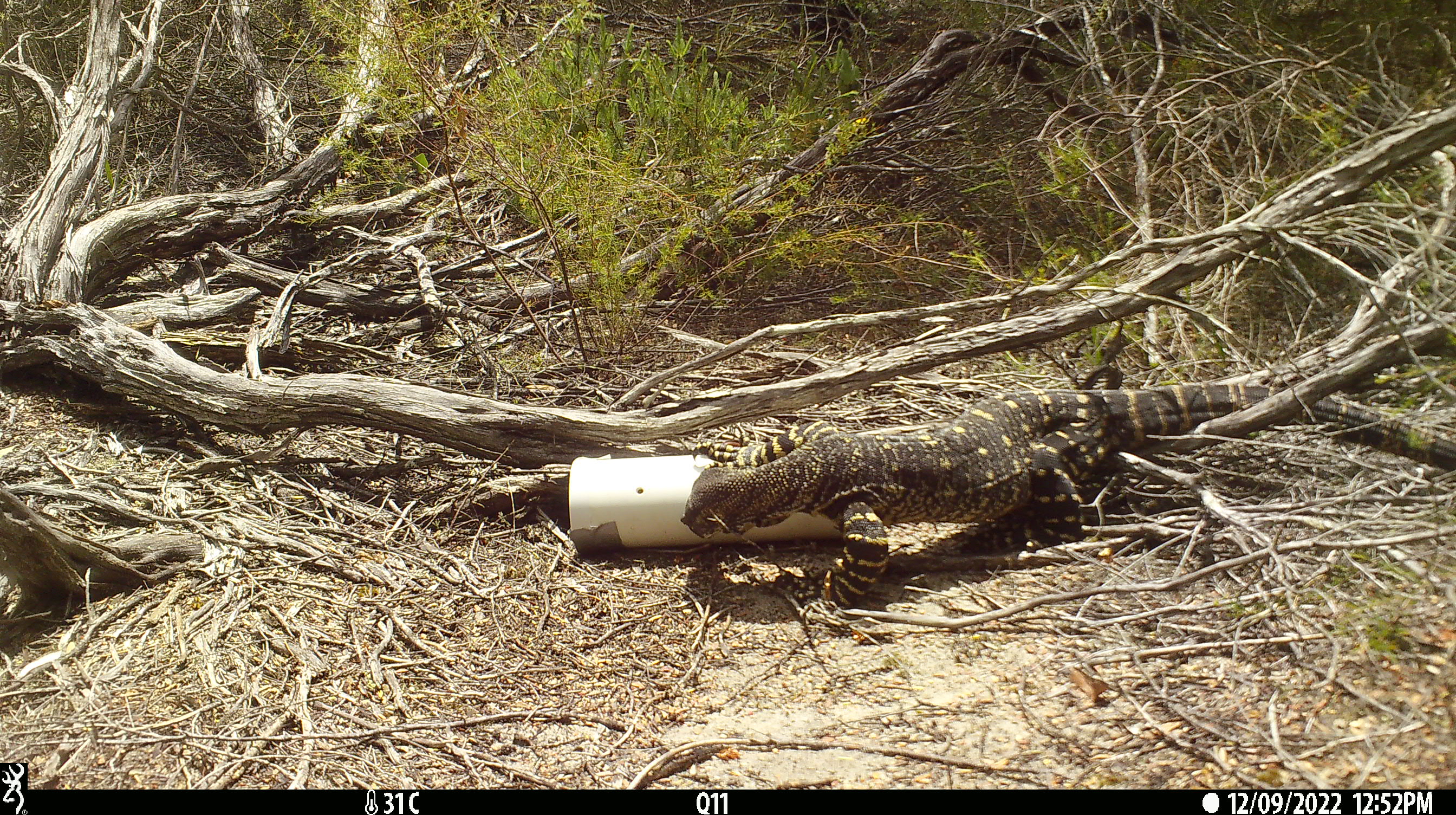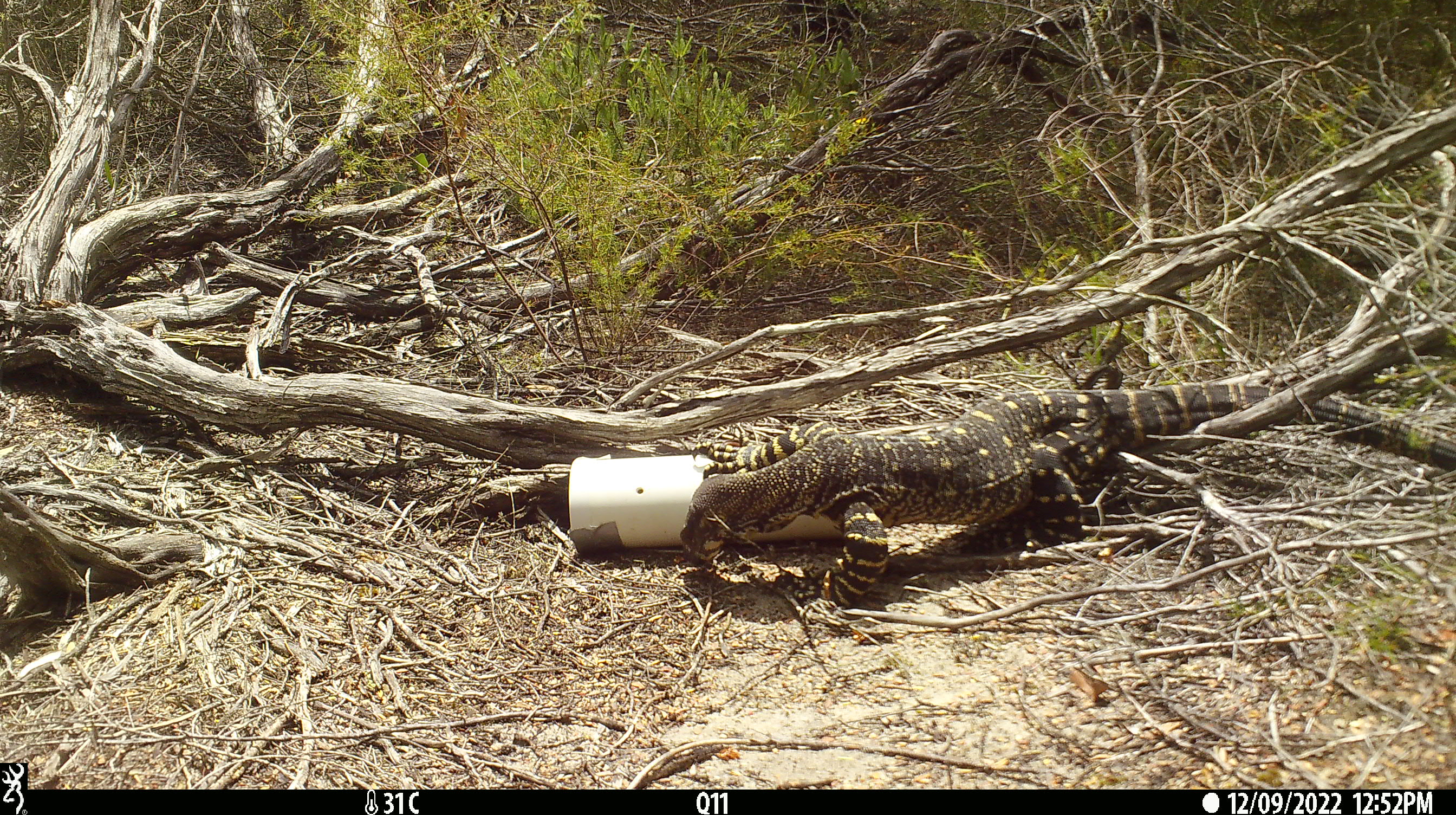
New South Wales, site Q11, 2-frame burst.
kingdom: Animalia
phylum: Chordata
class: Reptilia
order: Squamata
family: Varanidae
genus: Varanus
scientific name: Varanus varius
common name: lace monitor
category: goanna